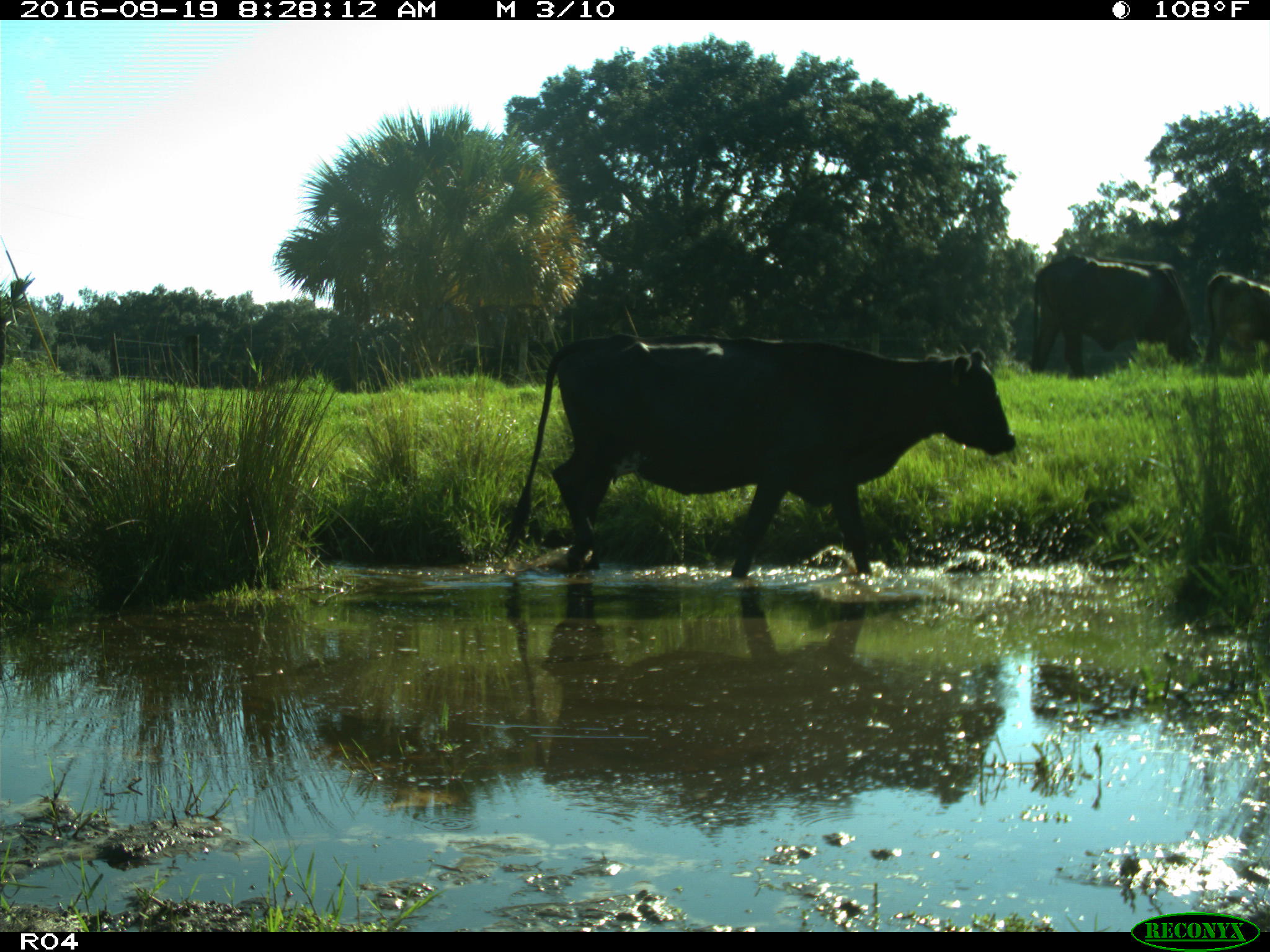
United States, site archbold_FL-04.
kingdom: Animalia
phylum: Chordata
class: Mammalia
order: Artiodactyla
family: Bovidae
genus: Bos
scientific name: Bos taurus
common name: domestic cow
Bos taurus (domestic cow).